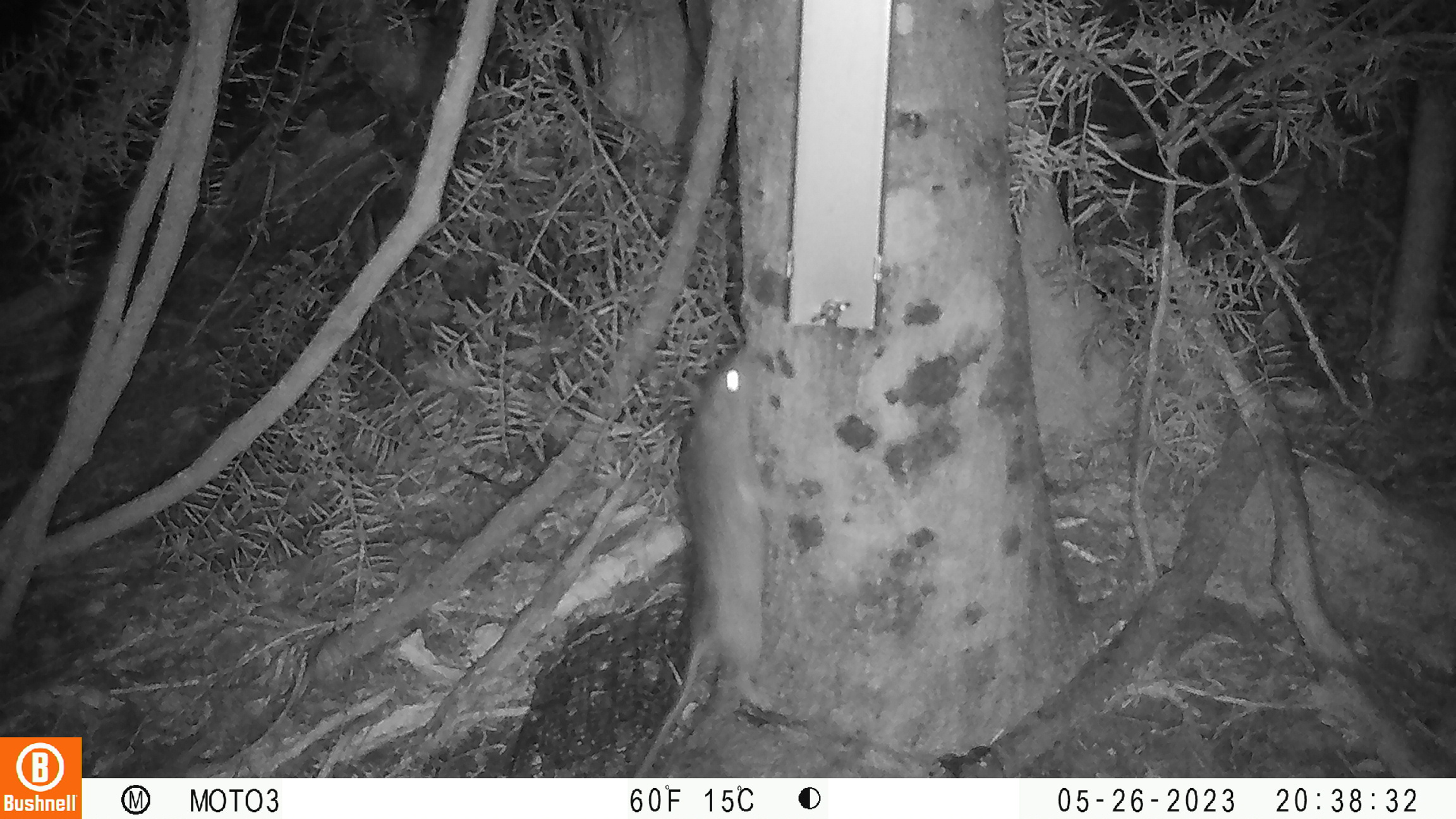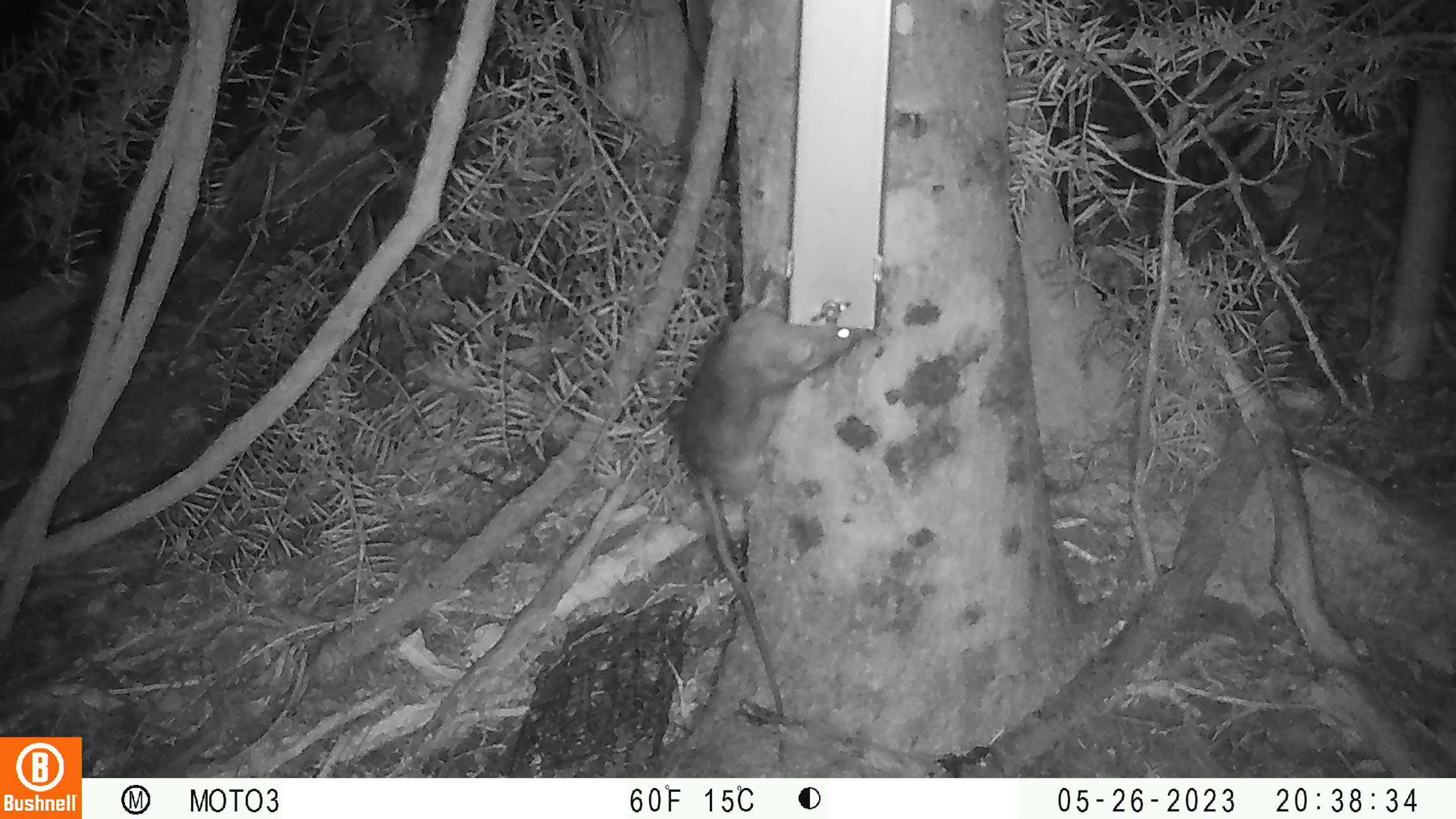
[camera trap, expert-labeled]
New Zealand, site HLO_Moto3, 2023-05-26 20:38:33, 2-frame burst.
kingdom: Animalia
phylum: Chordata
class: Mammalia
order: Rodentia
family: Muridae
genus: Rattus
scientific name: Rattus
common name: rat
Rat (Rattus).